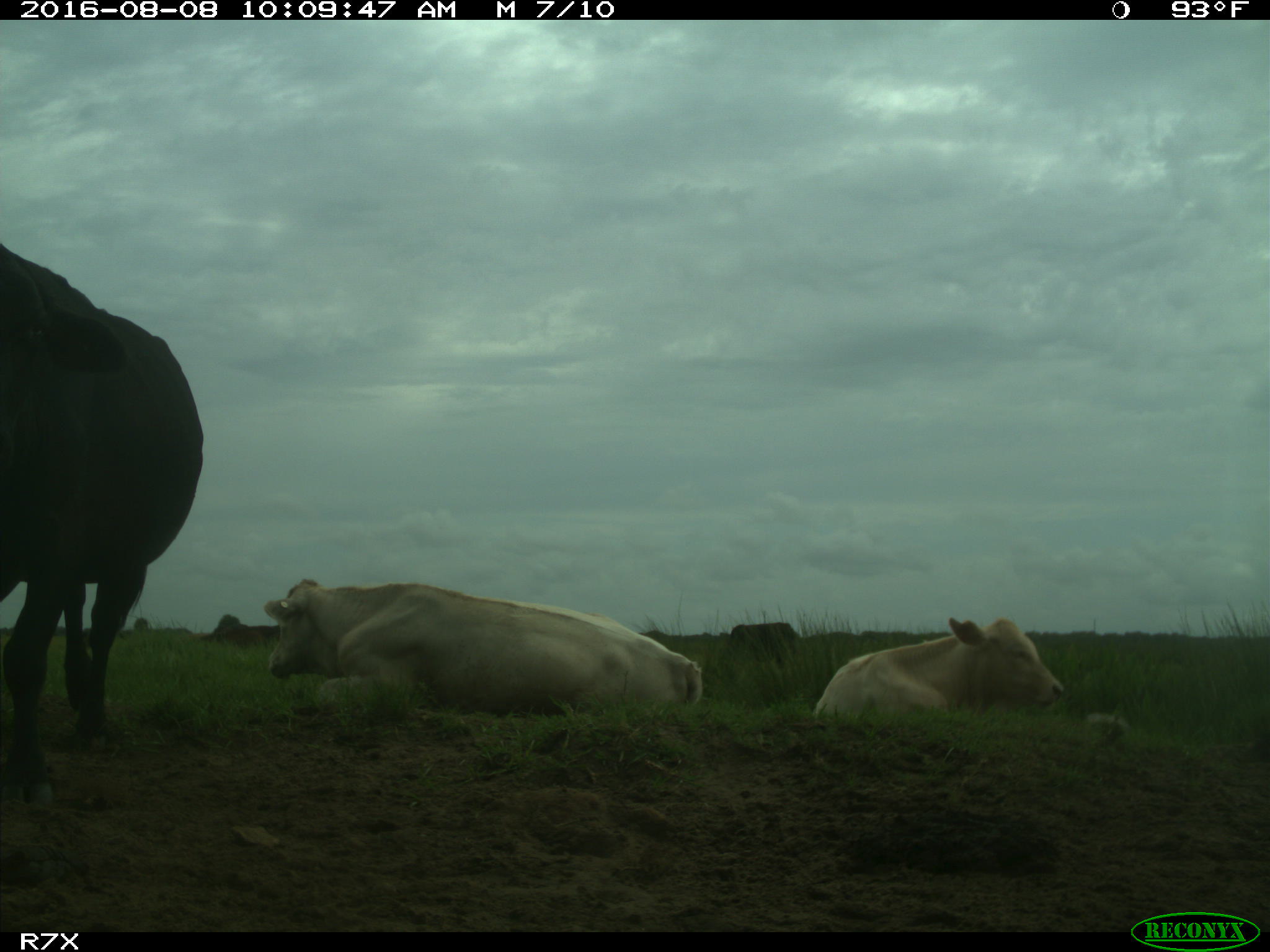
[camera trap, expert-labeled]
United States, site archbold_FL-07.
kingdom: Animalia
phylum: Chordata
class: Mammalia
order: Artiodactyla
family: Bovidae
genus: Bos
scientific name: Bos taurus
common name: domestic cow